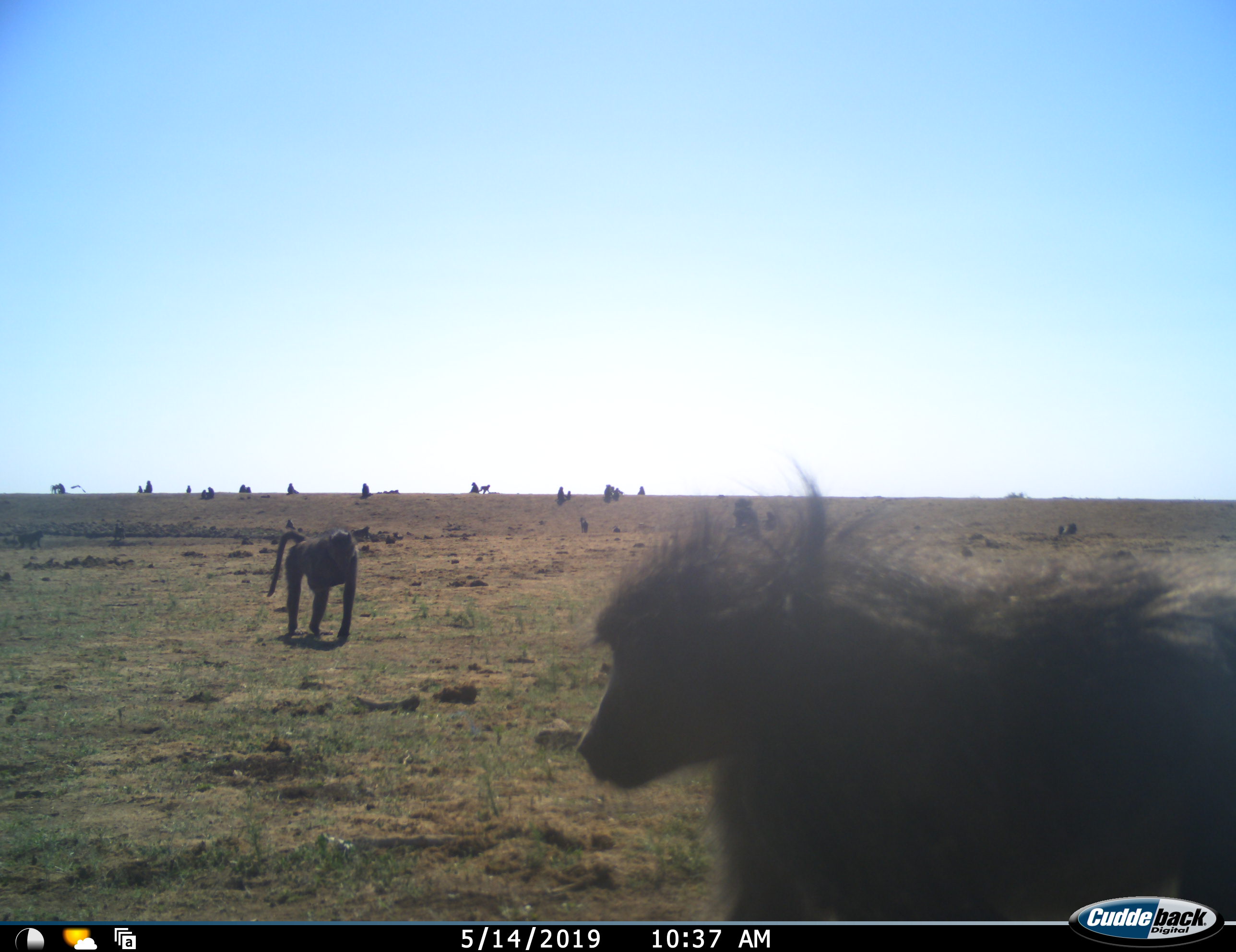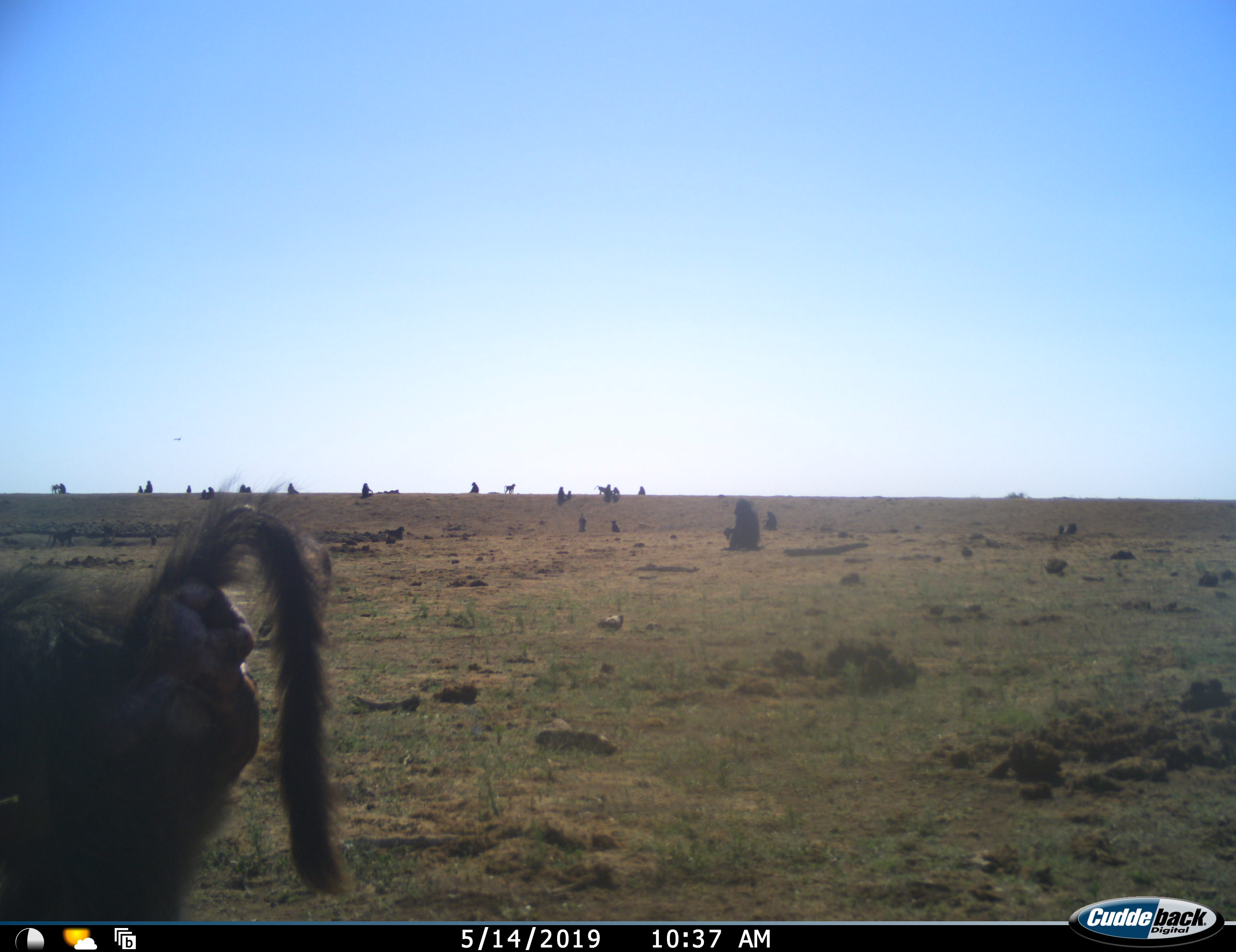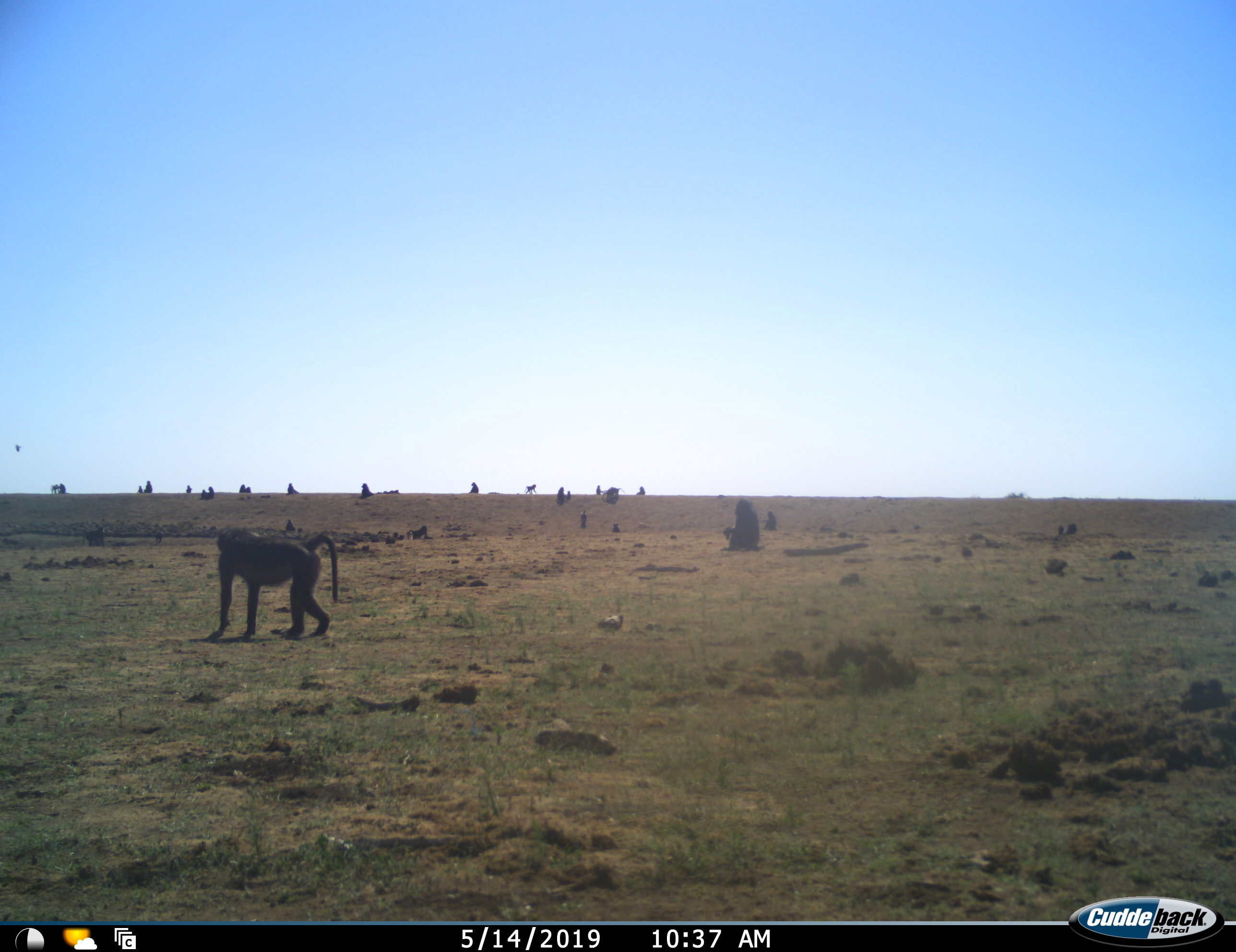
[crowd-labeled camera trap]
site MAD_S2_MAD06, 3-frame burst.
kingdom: Animalia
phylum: Chordata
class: Mammalia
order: Primates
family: Cercopithecidae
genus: Papio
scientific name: Papio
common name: baboon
Baboon (Papio), count 11-50. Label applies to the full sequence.